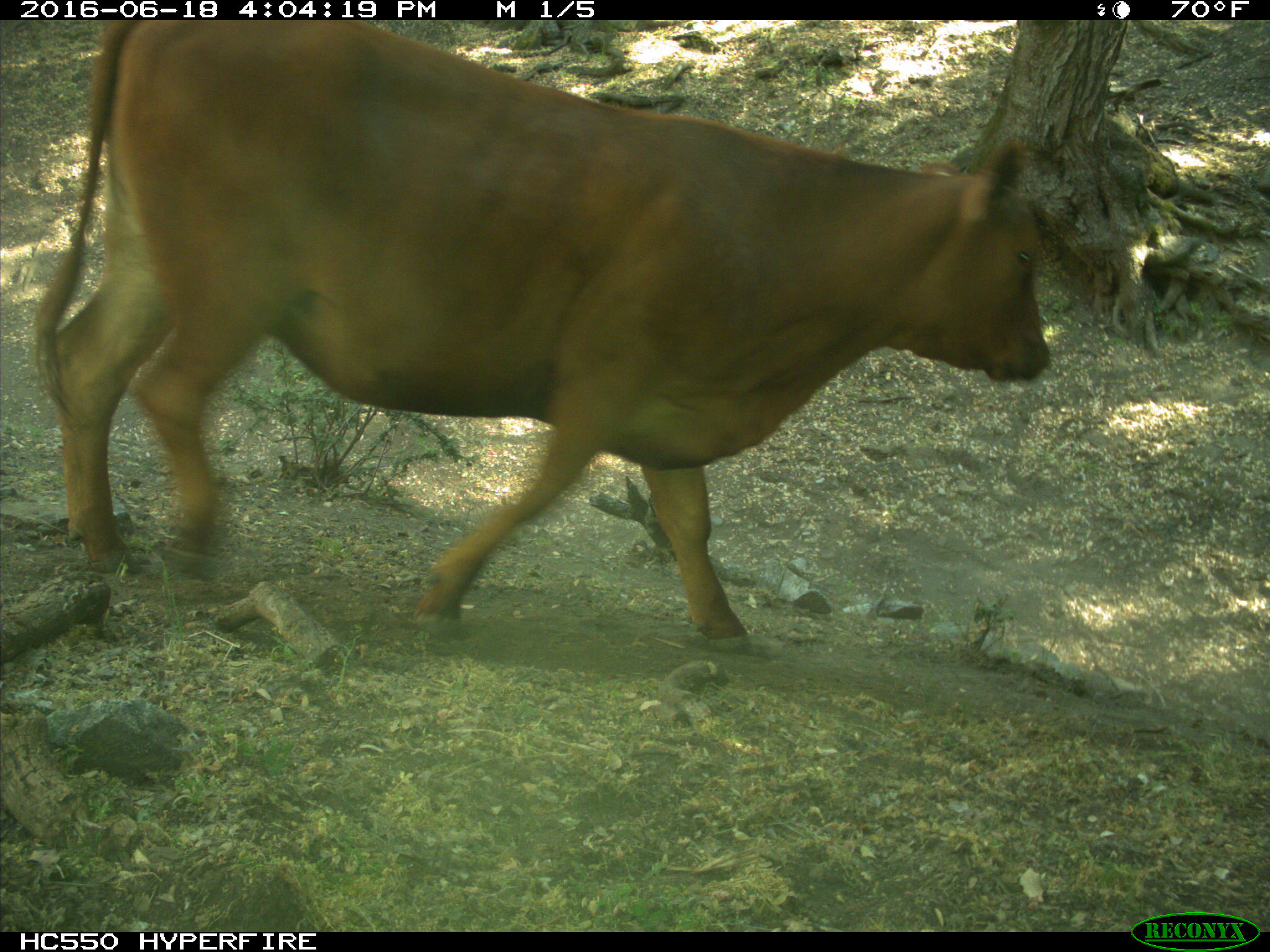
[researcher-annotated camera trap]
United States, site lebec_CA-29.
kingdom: Animalia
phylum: Chordata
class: Mammalia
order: Artiodactyla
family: Bovidae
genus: Bos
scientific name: Bos taurus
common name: domestic cow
Bos taurus (domestic cow).